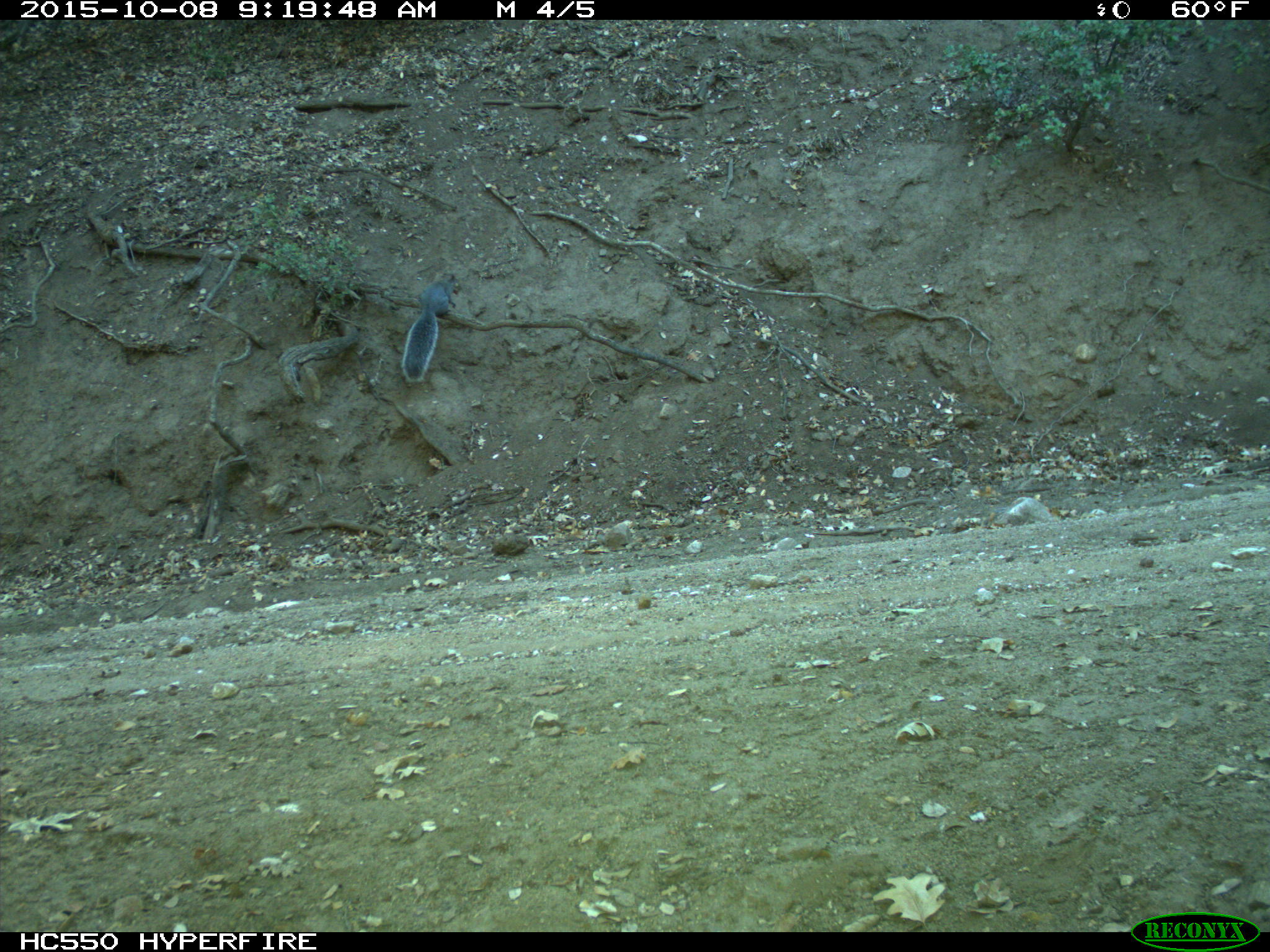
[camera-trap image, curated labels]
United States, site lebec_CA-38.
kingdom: Animalia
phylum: Chordata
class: Mammalia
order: Rodentia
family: Sciuridae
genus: Sciurus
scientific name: Sciurus carolinensis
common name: eastern gray squirrel